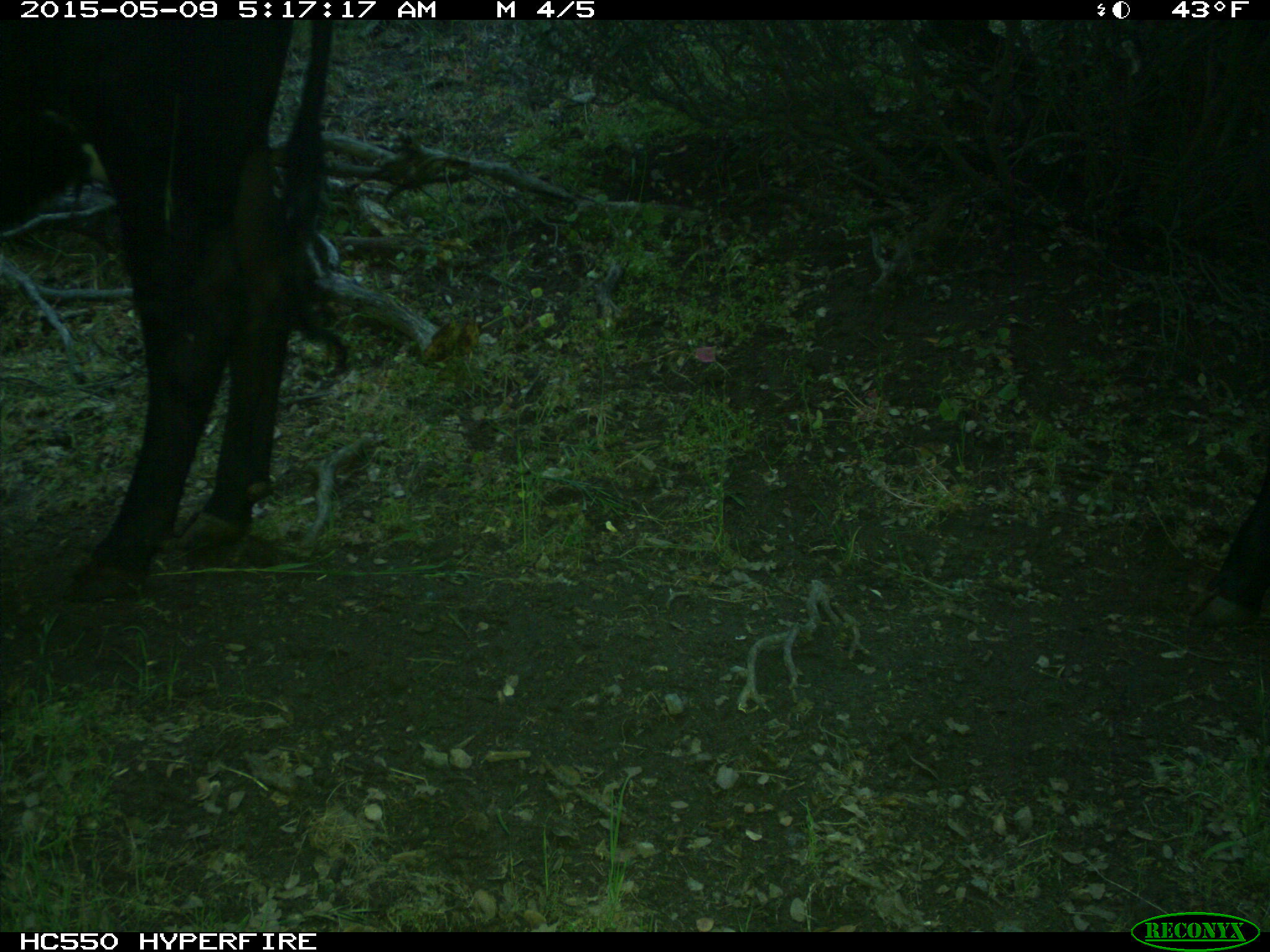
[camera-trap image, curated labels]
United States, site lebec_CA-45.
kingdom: Animalia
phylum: Chordata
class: Mammalia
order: Artiodactyla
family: Bovidae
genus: Bos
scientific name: Bos taurus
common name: domestic cow